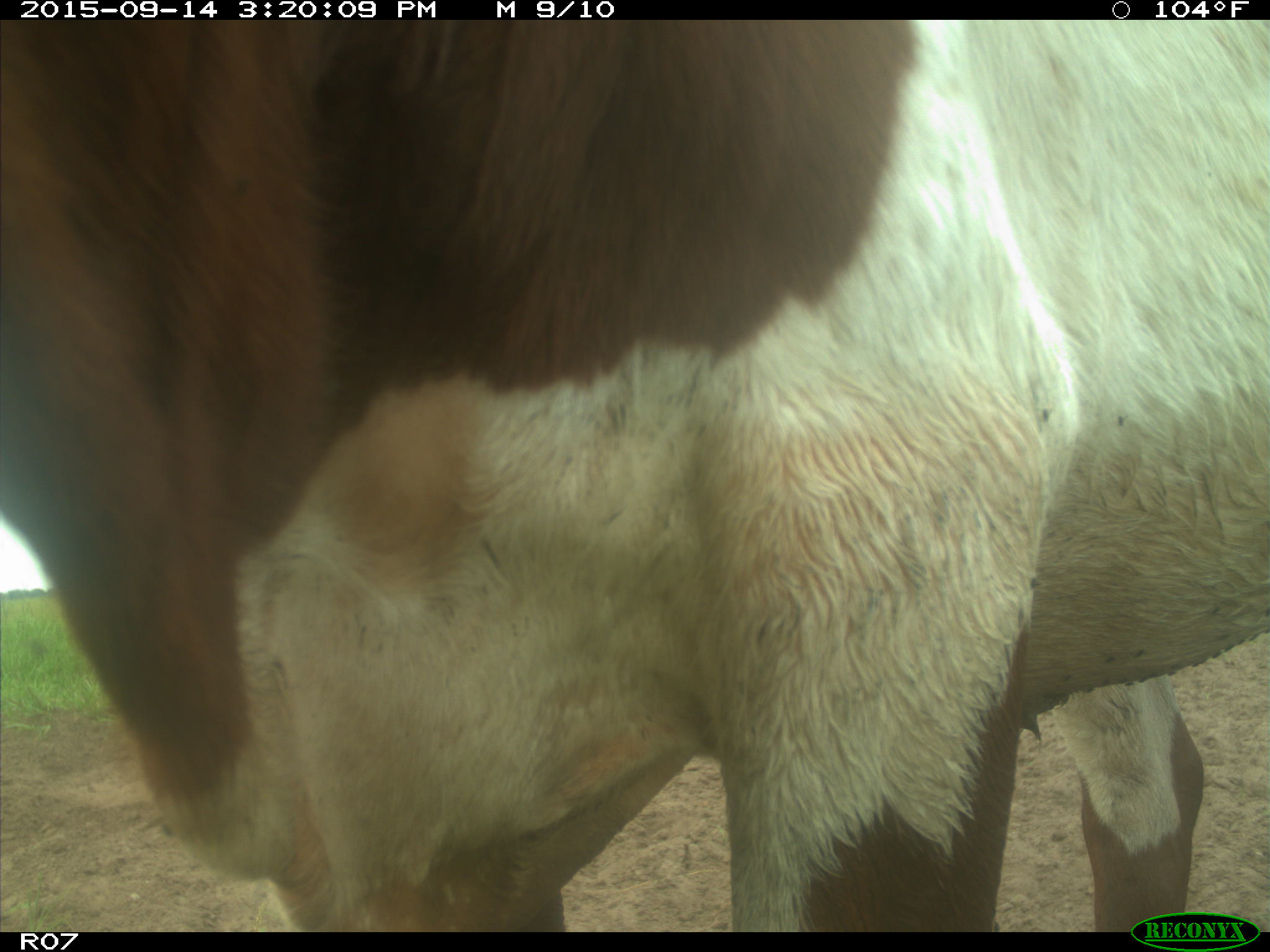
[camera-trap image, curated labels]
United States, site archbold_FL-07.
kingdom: Animalia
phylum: Chordata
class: Mammalia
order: Artiodactyla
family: Bovidae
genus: Bos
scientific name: Bos taurus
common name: domestic cow